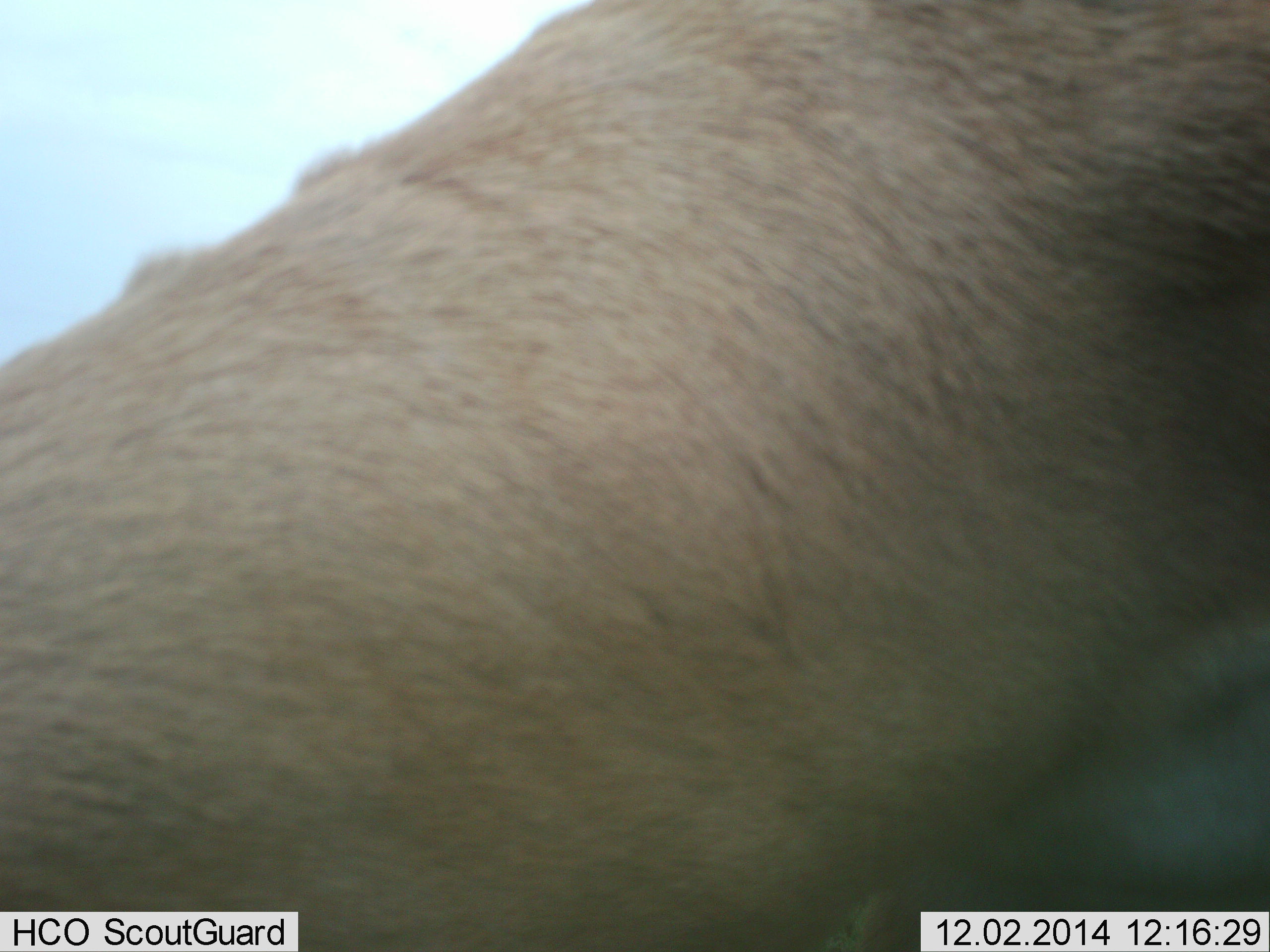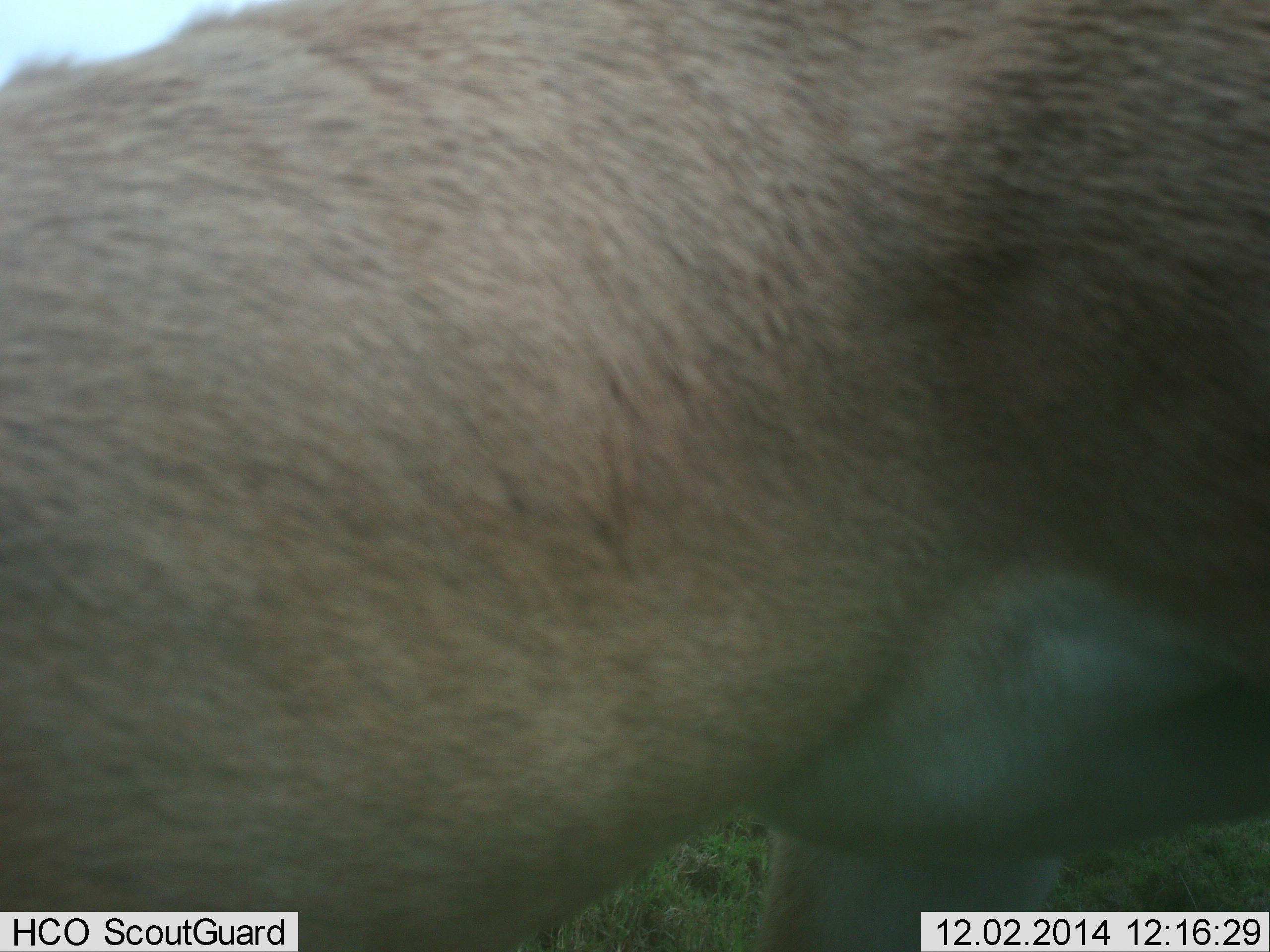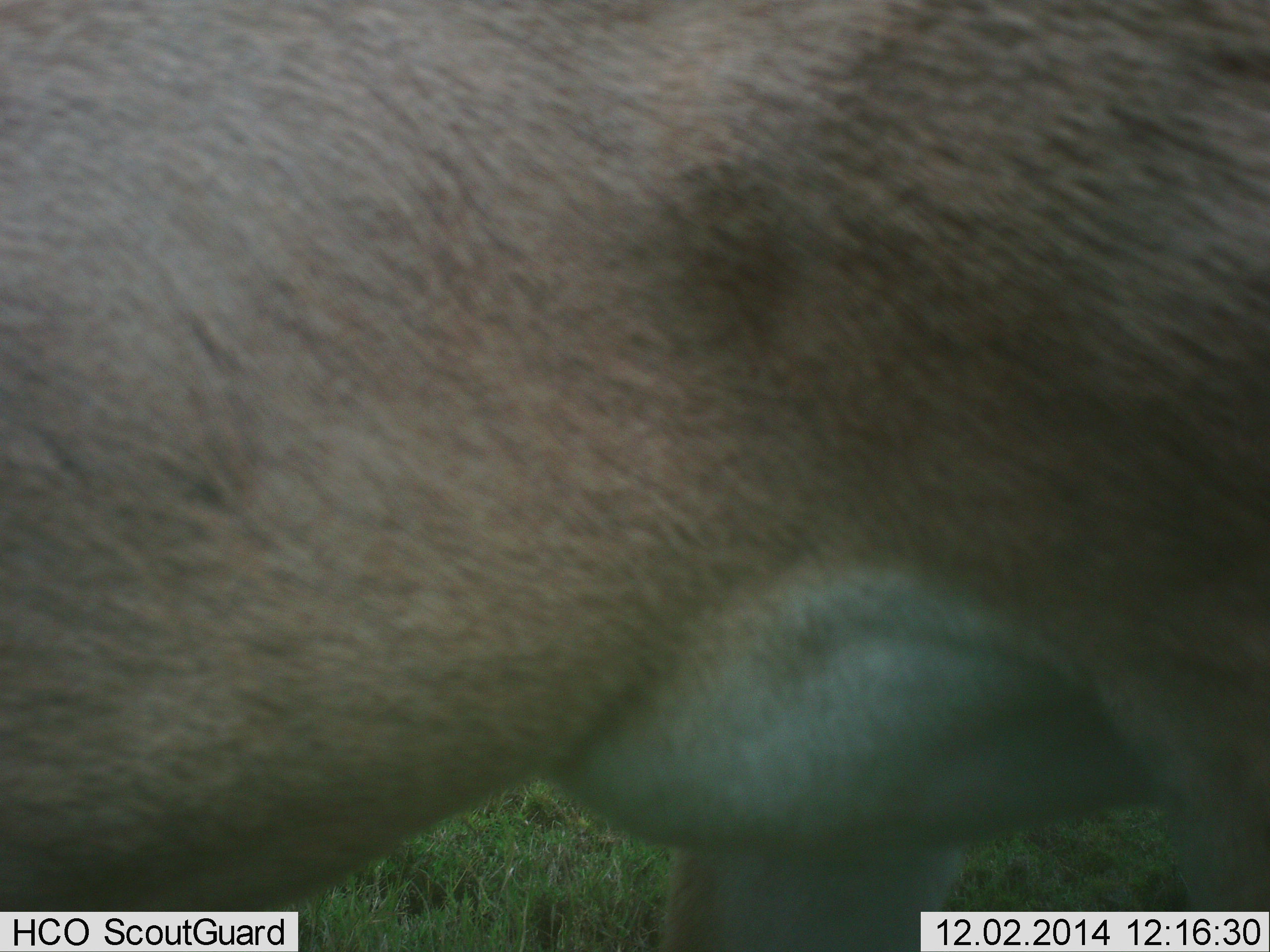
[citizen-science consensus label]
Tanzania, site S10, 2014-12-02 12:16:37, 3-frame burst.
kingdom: Animalia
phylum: Chordata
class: Mammalia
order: Artiodactyla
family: Bovidae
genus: Tragelaphus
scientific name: Tragelaphus oryx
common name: eland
Eland (Tragelaphus oryx), count 1. Behavior (volunteer vote fractions): standing 75%, resting 0%, moving 0%, interacting 0%. Young present (vote fraction): 0%. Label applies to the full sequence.